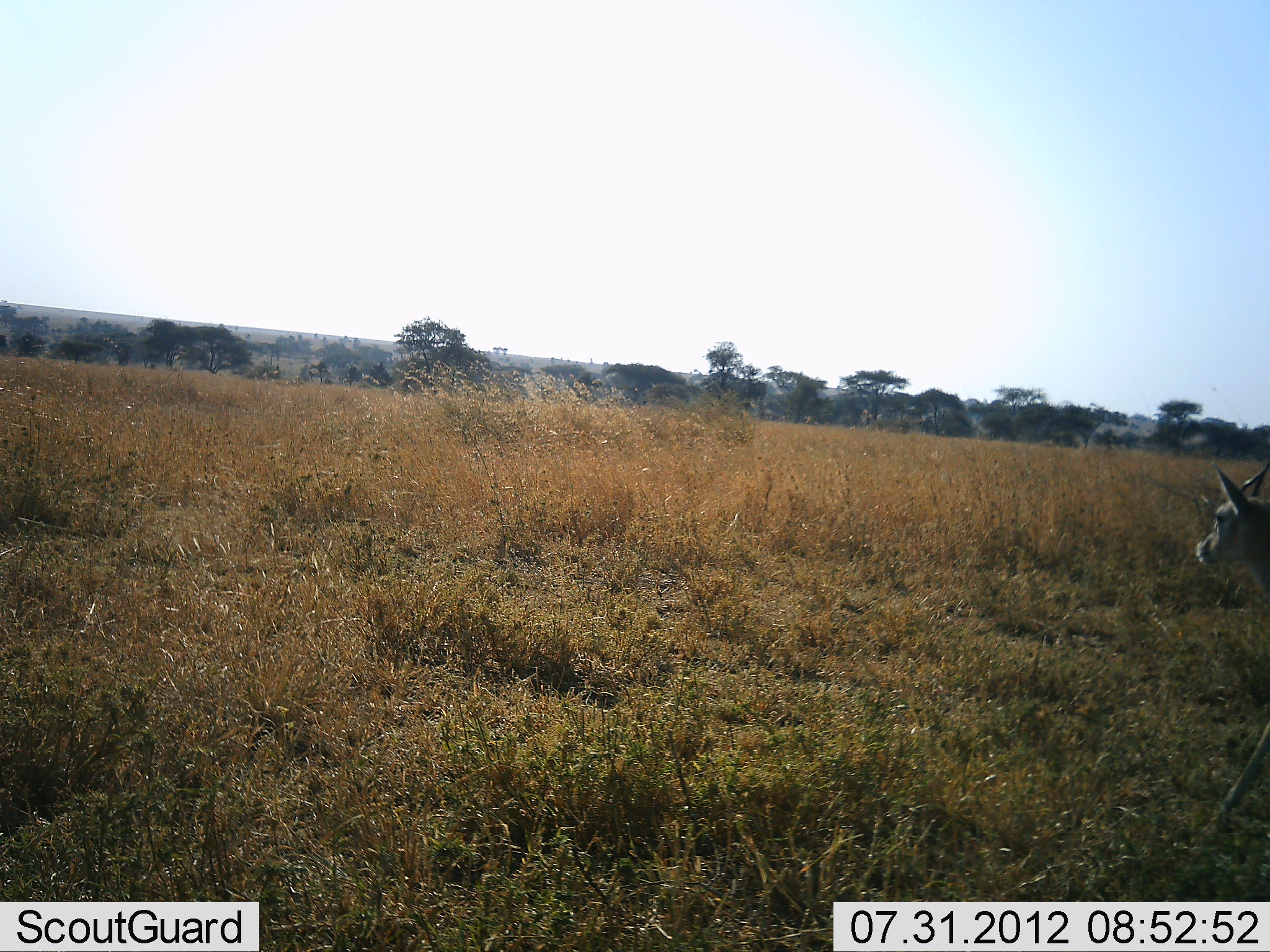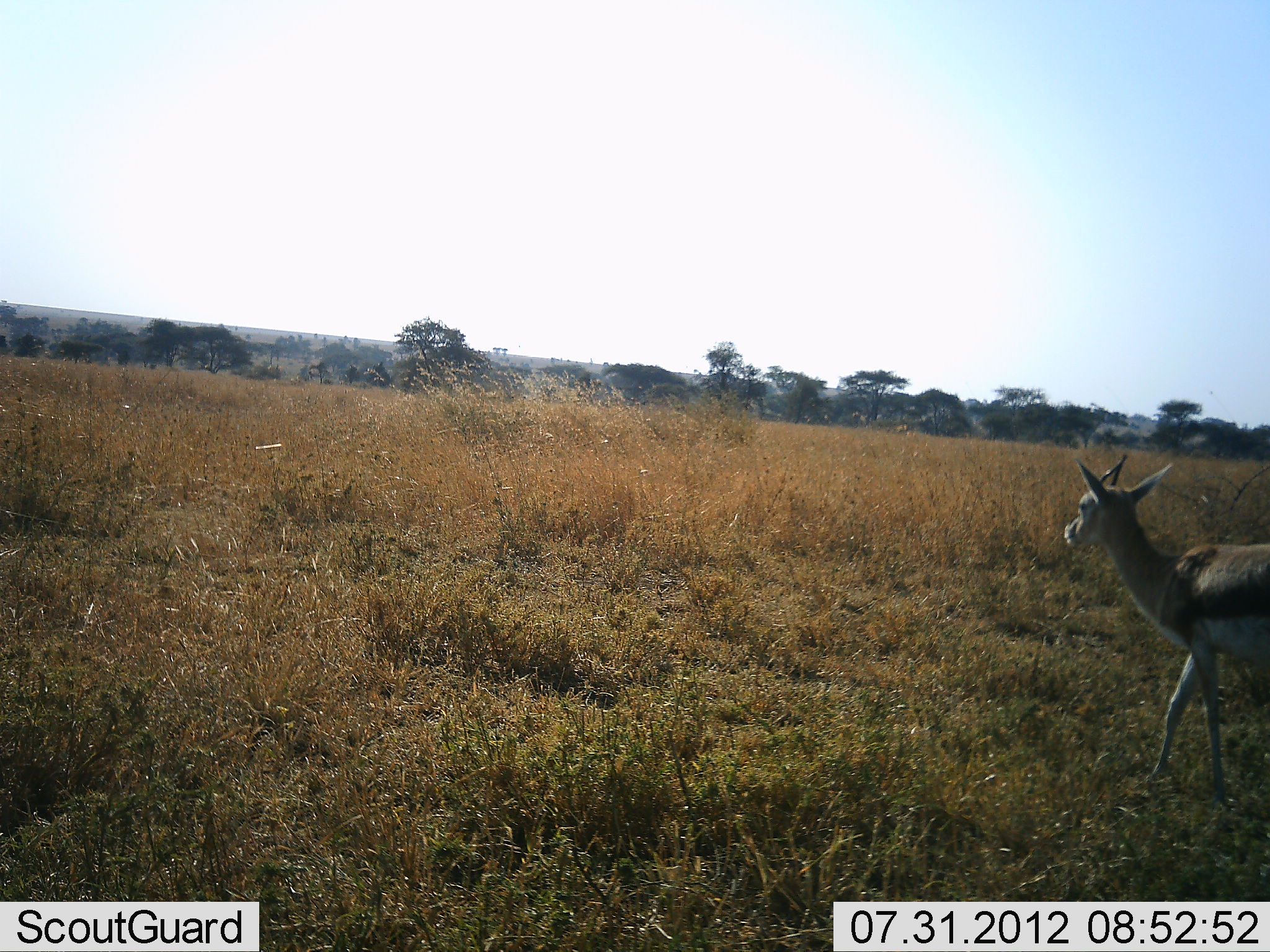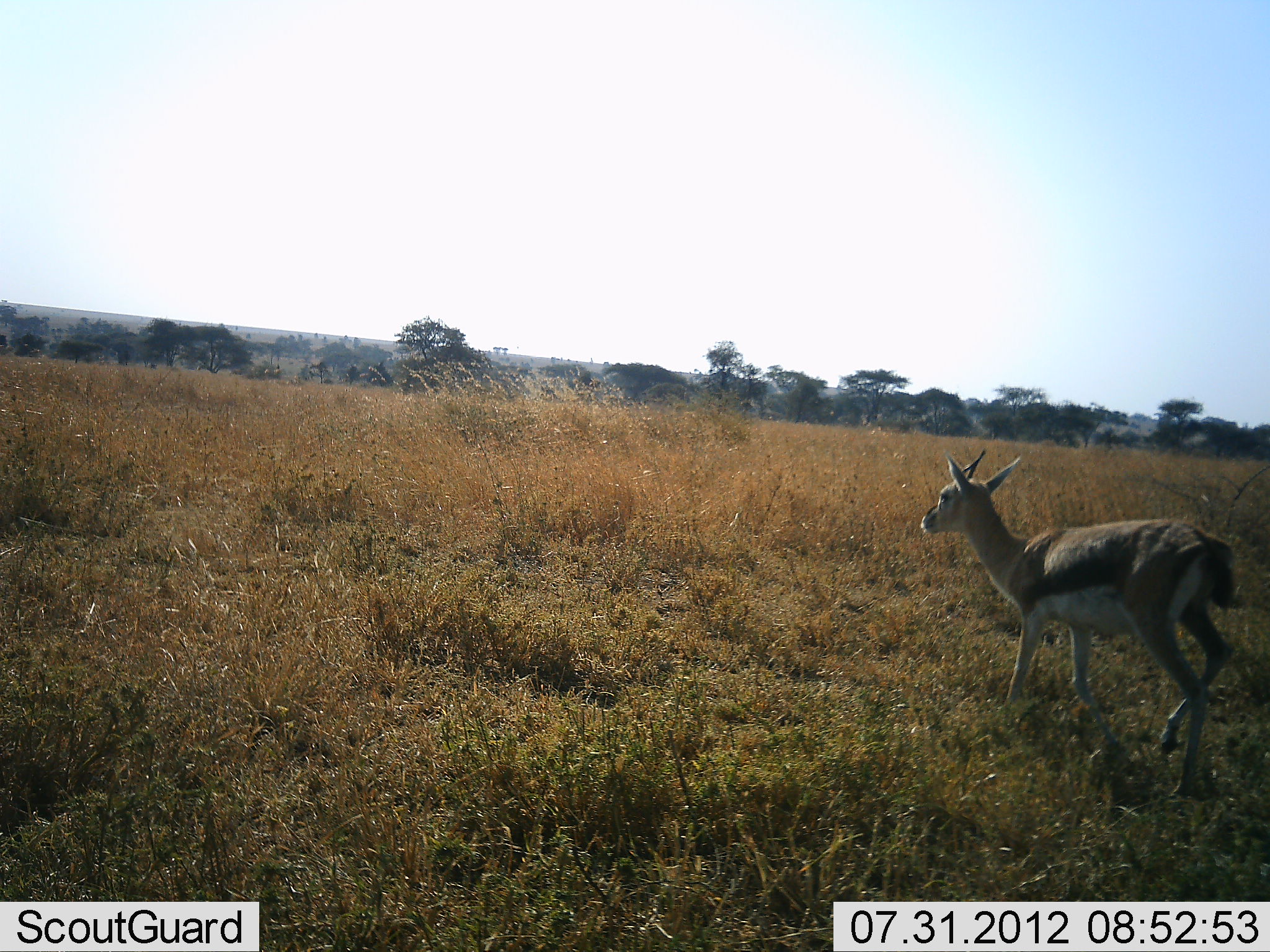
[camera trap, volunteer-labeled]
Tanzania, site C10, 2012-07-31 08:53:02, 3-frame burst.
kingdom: Animalia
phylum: Chordata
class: Mammalia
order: Artiodactyla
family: Bovidae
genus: Eudorcas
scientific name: Eudorcas thomsonii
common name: thomson's gazelle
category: gazellethomsons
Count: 1.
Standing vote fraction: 20%.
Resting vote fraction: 0%.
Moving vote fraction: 100%.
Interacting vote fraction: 0%.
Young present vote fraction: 0%.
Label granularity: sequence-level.